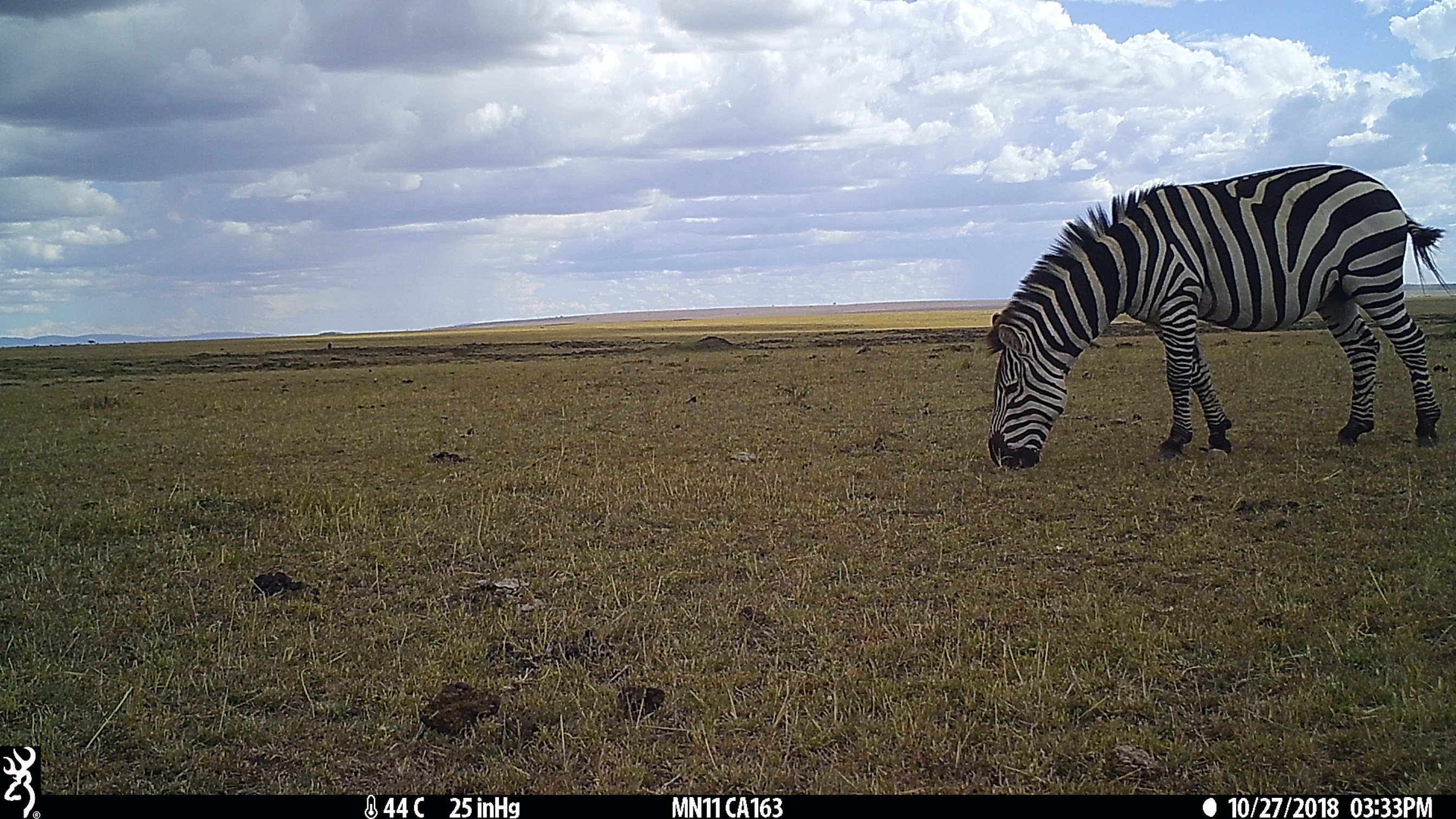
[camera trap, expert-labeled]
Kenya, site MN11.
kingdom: Animalia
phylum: Chordata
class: Mammalia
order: Perissodactyla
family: Equidae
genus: Equus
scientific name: Equus quagga burchellii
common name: burchell's zebra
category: zebra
Zebra (burchell's zebra) (Equus quagga burchellii).